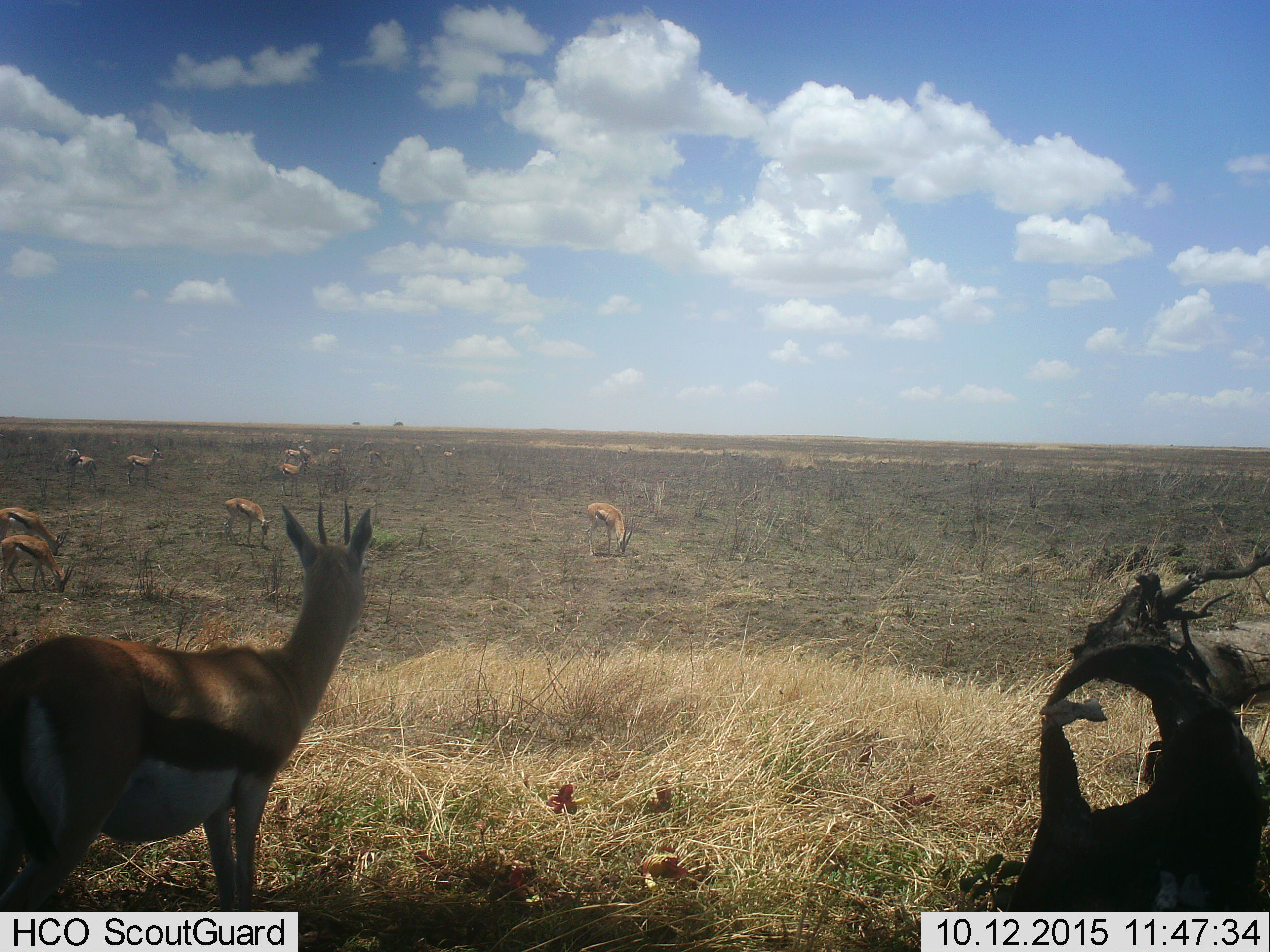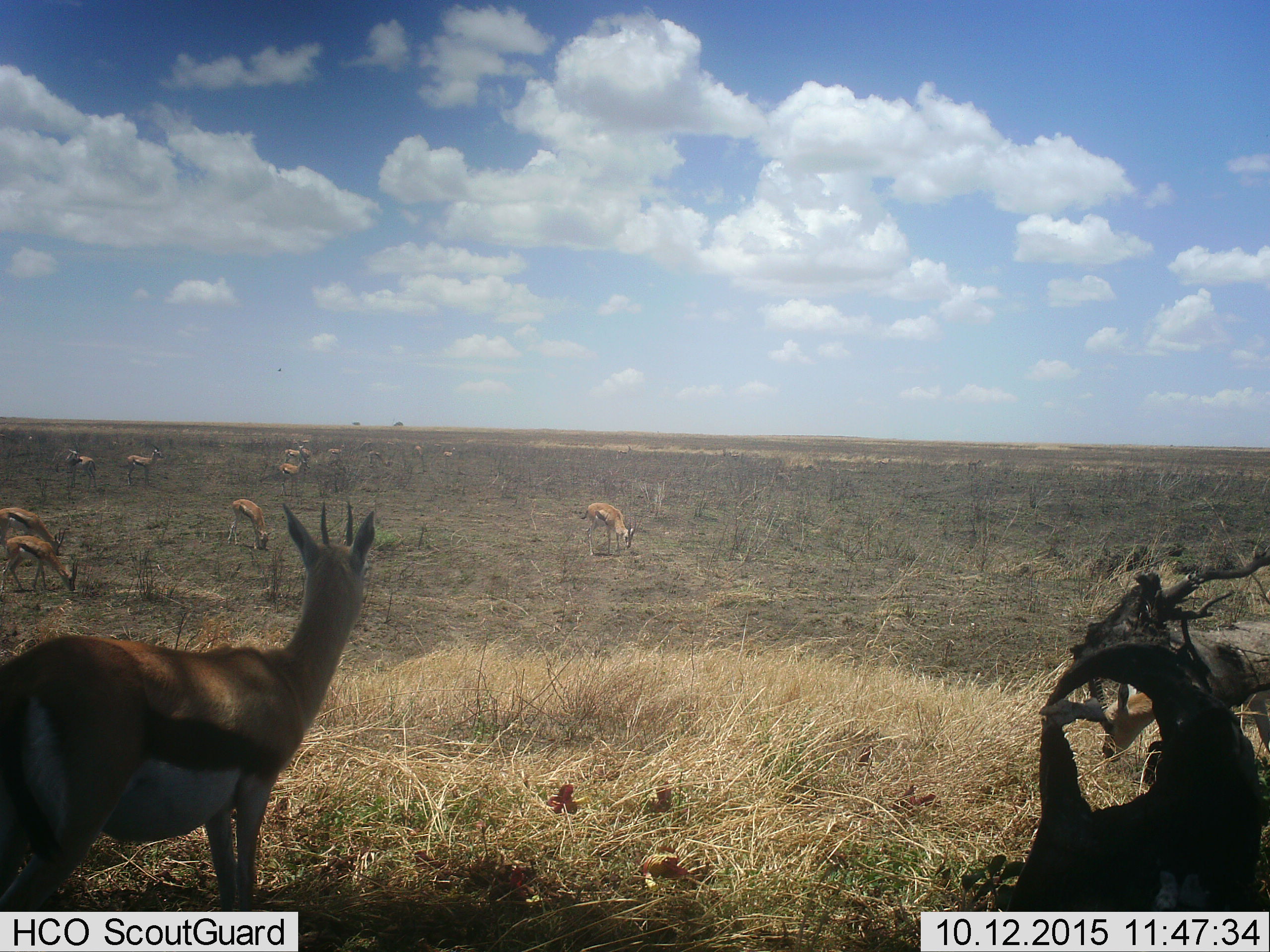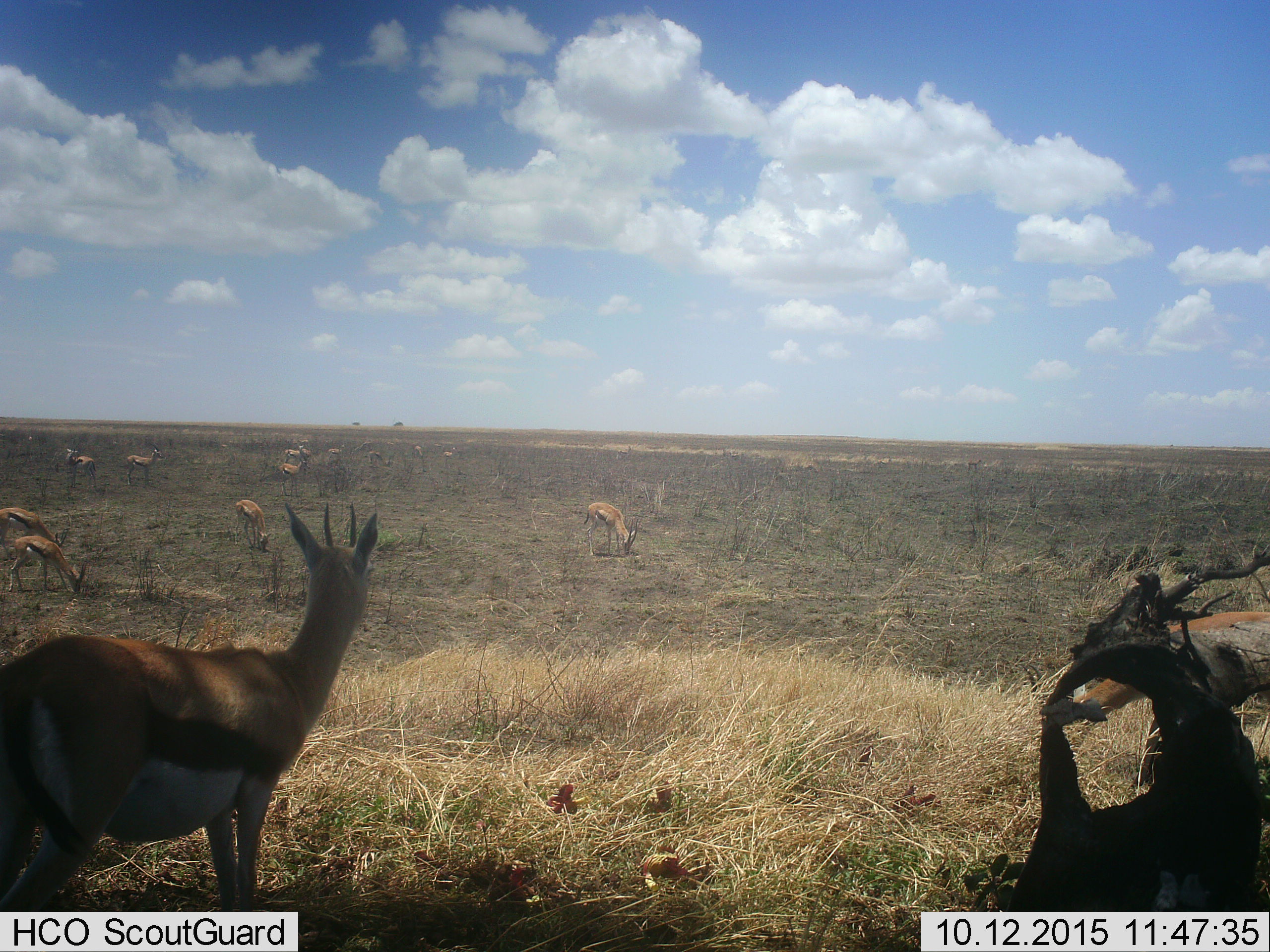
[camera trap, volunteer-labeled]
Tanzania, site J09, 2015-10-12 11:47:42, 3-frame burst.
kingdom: Animalia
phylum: Chordata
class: Mammalia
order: Artiodactyla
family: Bovidae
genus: Eudorcas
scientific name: Eudorcas thomsonii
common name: thomson's gazelle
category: gazellethomsons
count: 11-50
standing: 100%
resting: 0%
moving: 44%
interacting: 0%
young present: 0%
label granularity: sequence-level